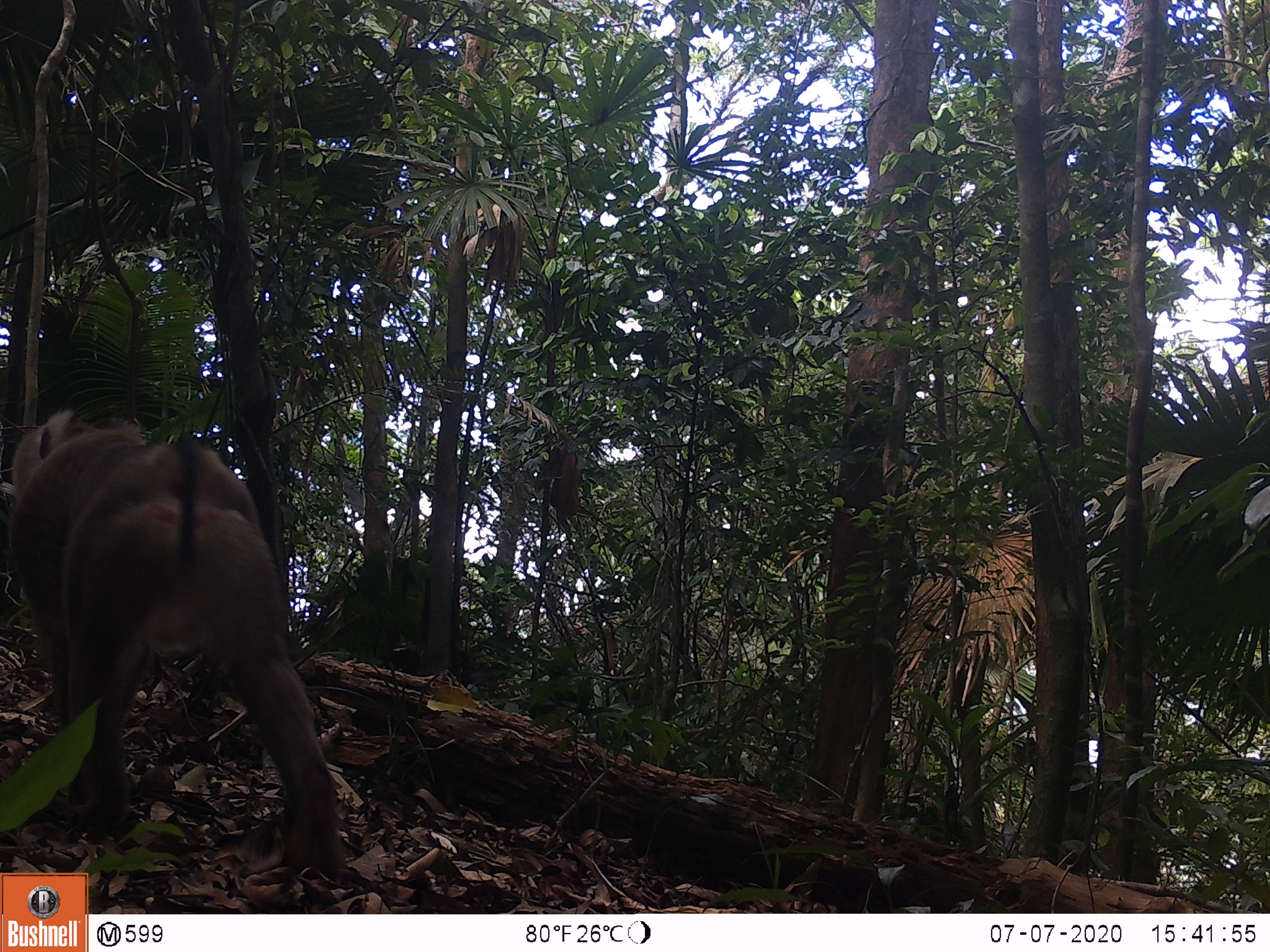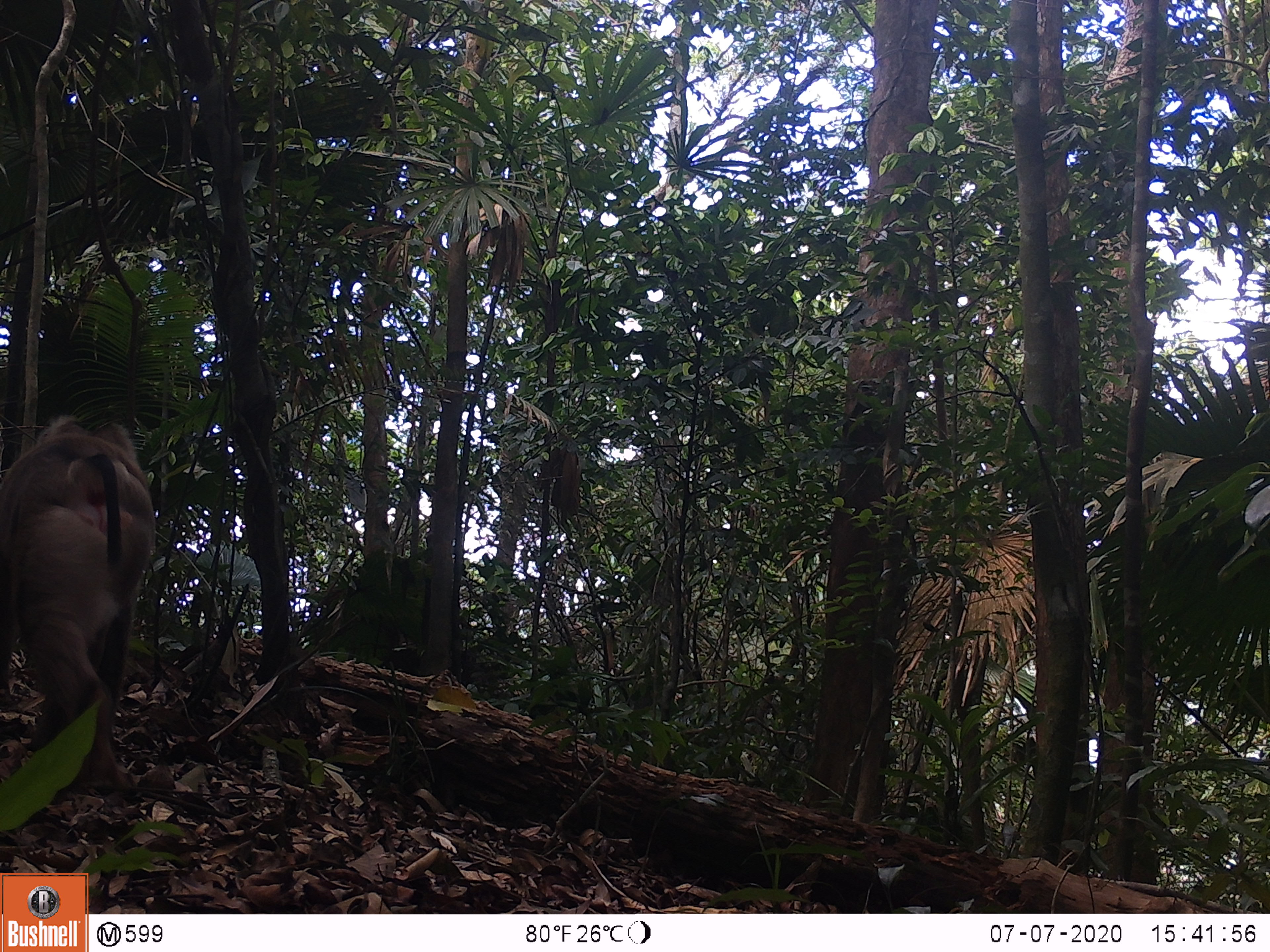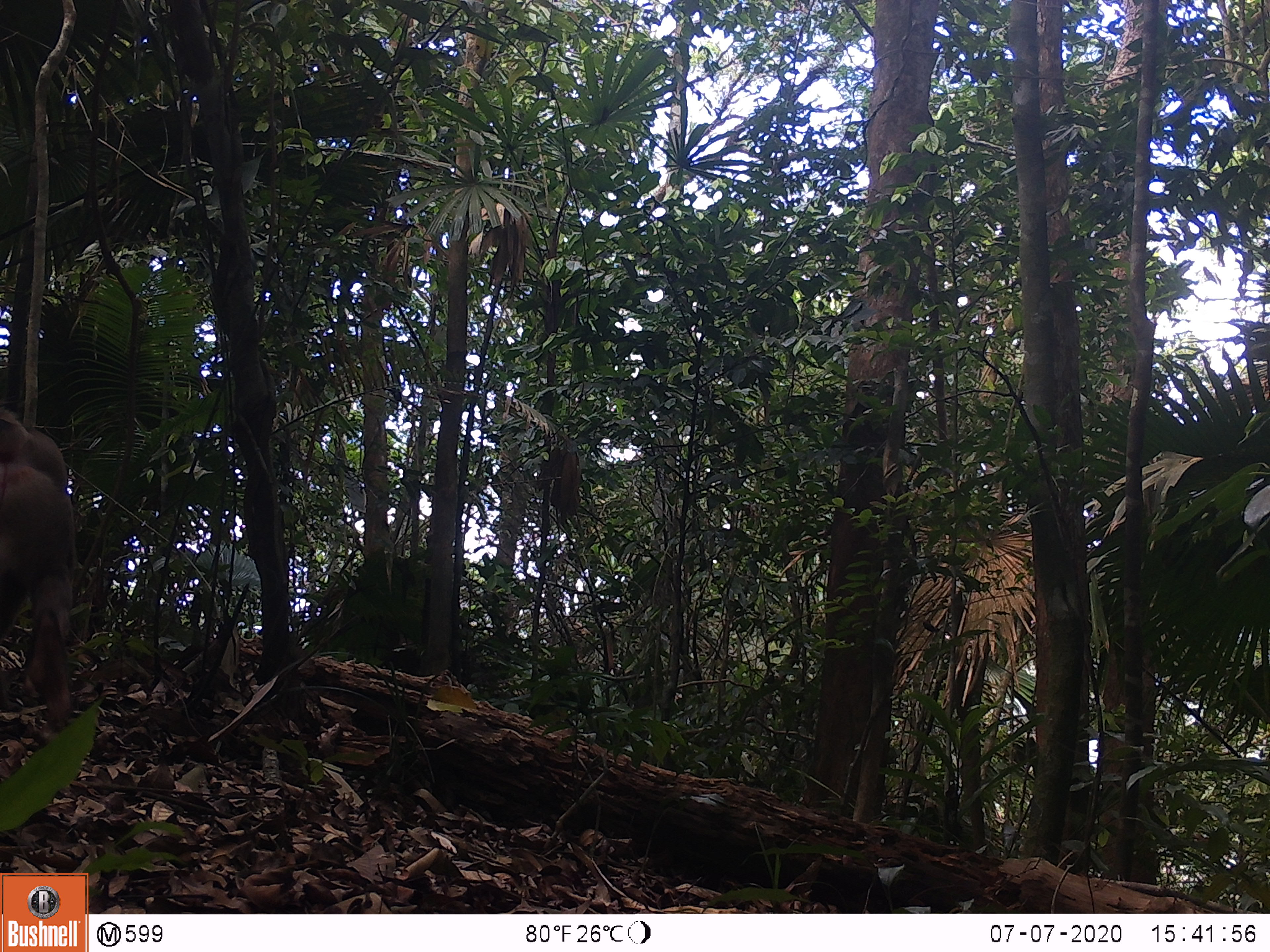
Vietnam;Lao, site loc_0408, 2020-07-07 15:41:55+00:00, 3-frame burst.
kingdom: Animalia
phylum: Chordata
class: Mammalia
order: Primates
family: Cercopithecidae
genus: Macaca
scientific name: Macaca nemestrina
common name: pig-tailed macaque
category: pig tailed macaque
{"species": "pig tailed macaque (pig-tailed macaque) (Macaca nemestrina)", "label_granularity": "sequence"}